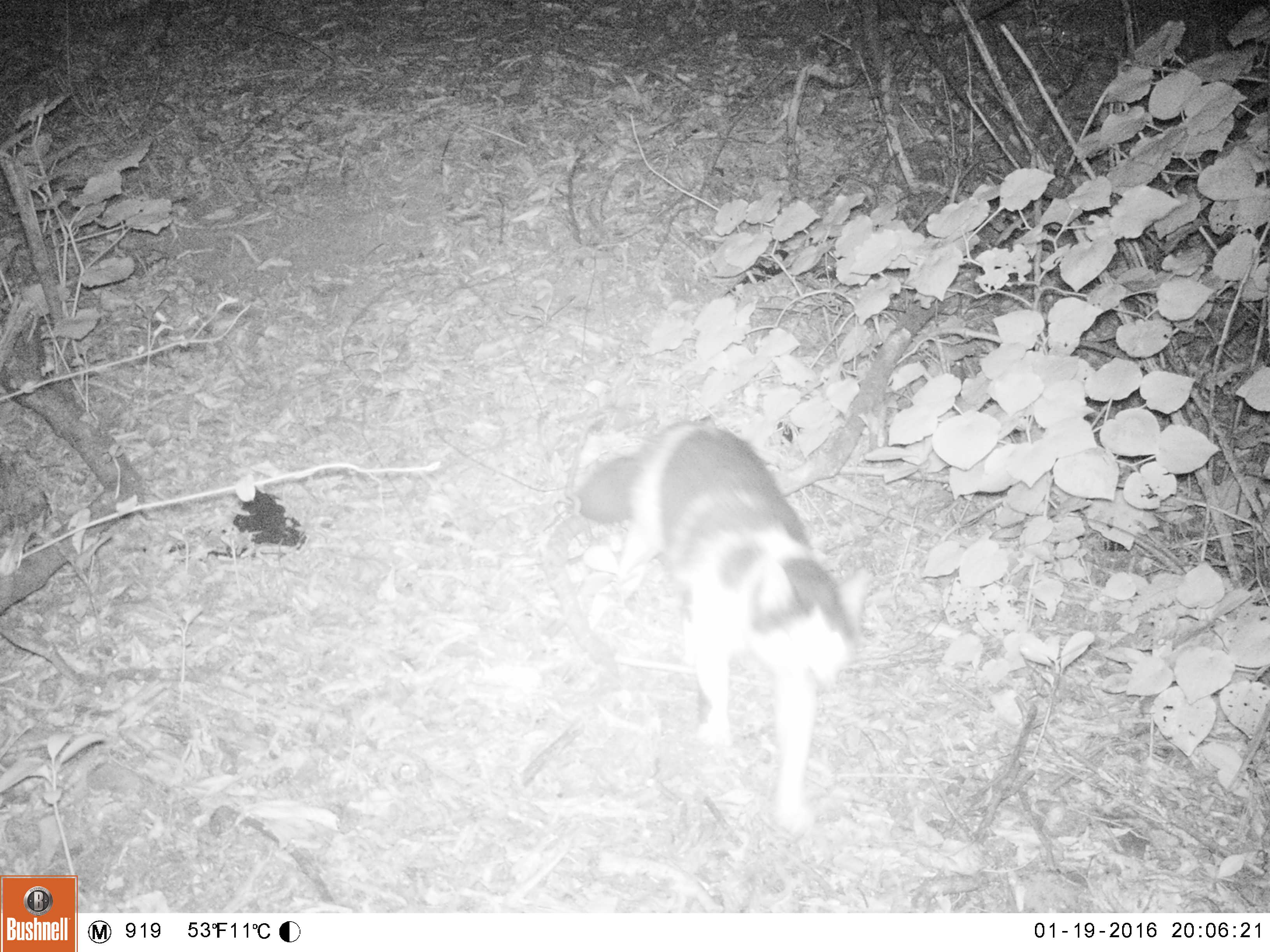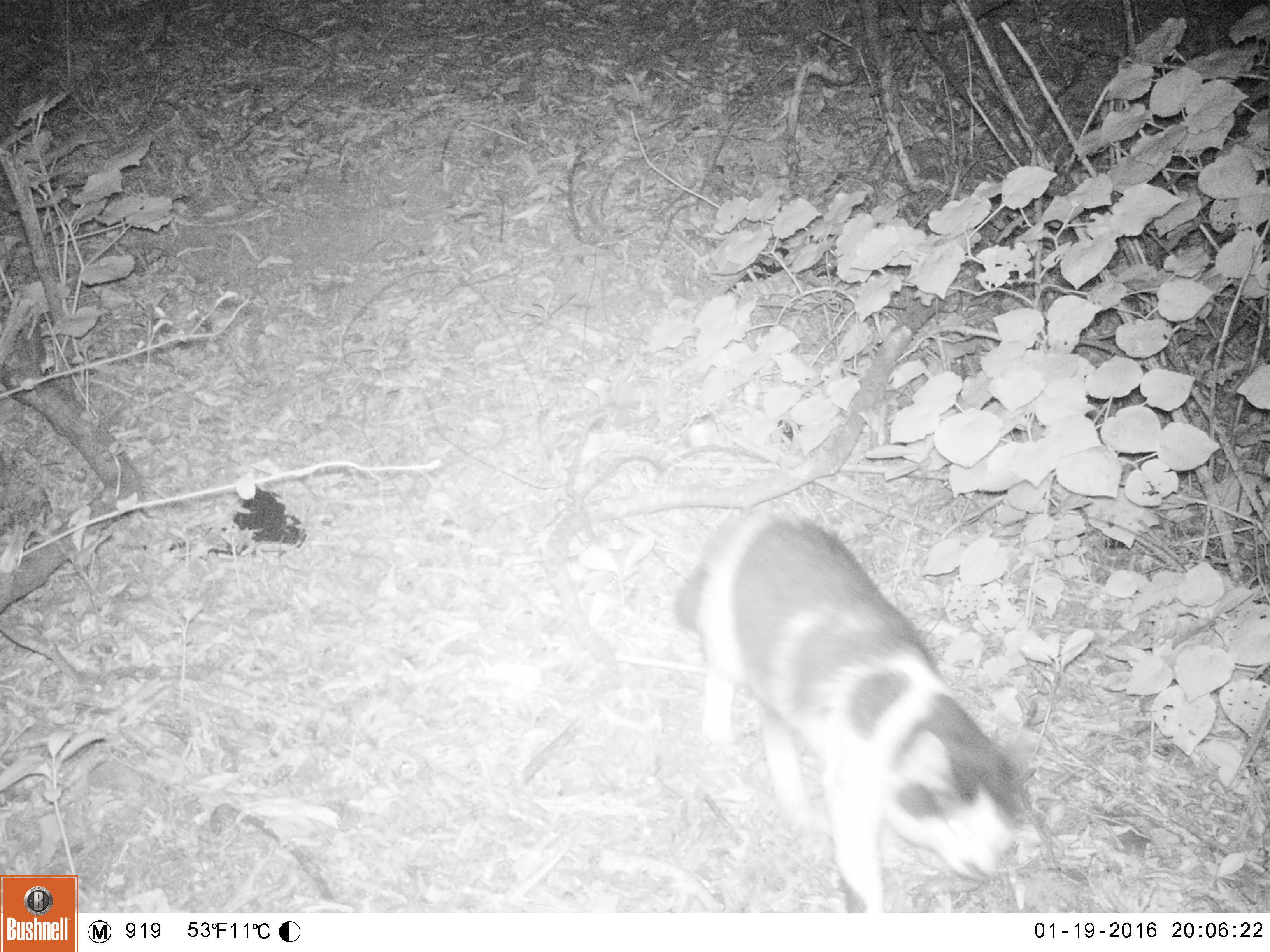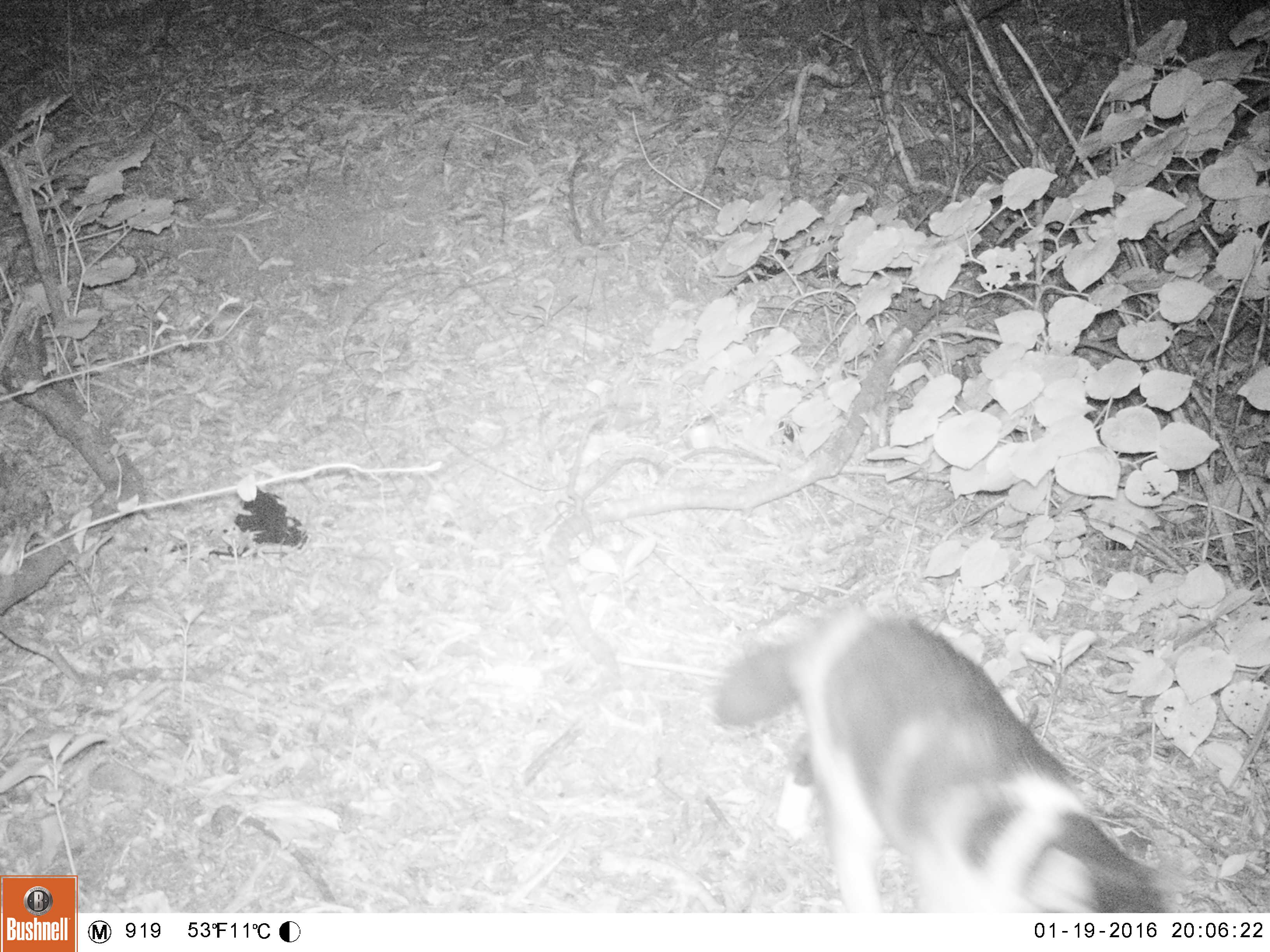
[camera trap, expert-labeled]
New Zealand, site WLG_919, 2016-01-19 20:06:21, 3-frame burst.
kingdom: Animalia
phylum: Chordata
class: Mammalia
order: Carnivora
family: Felidae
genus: Felis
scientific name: Felis catus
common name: domestic cat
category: cat